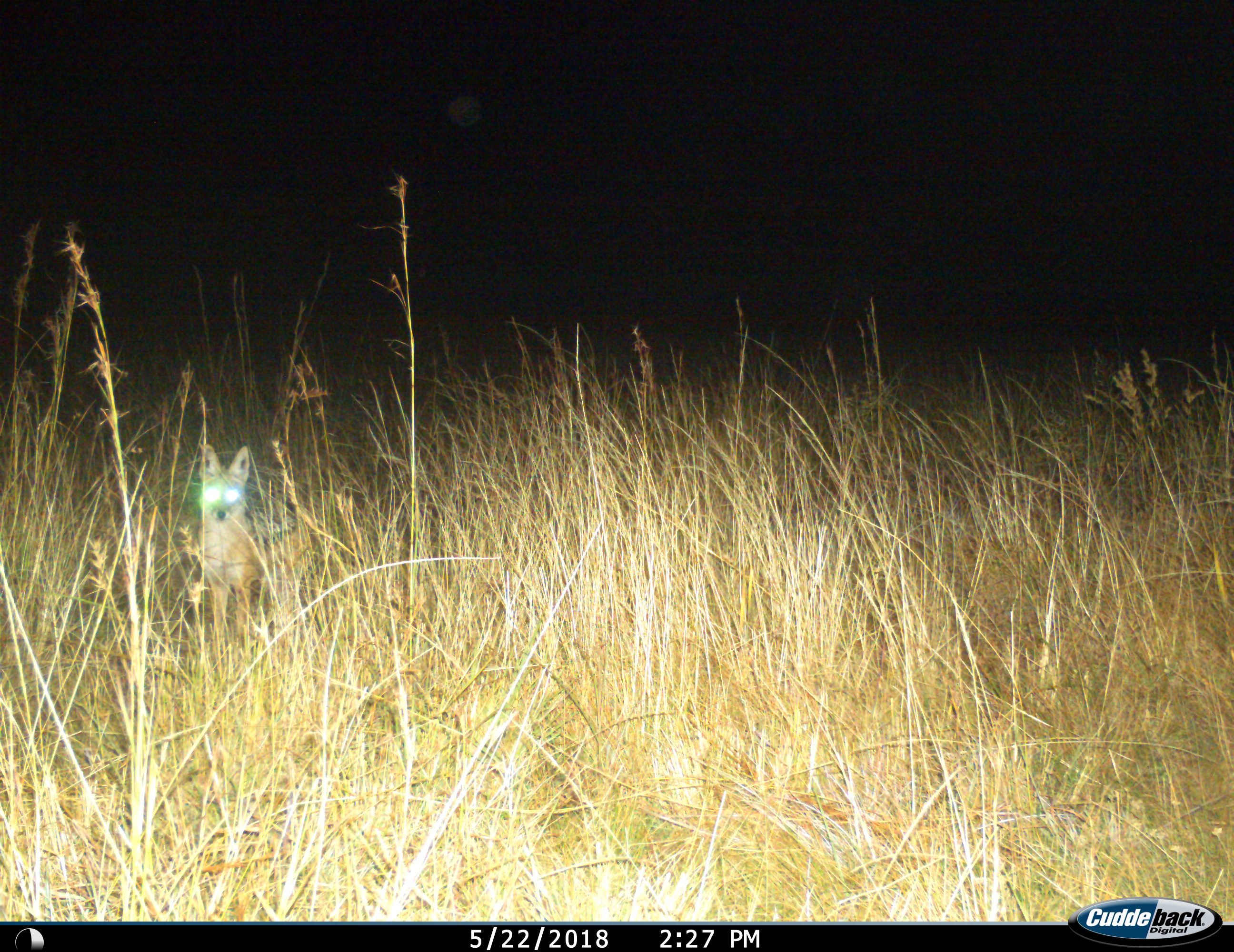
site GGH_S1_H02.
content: unidentified animal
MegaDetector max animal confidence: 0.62